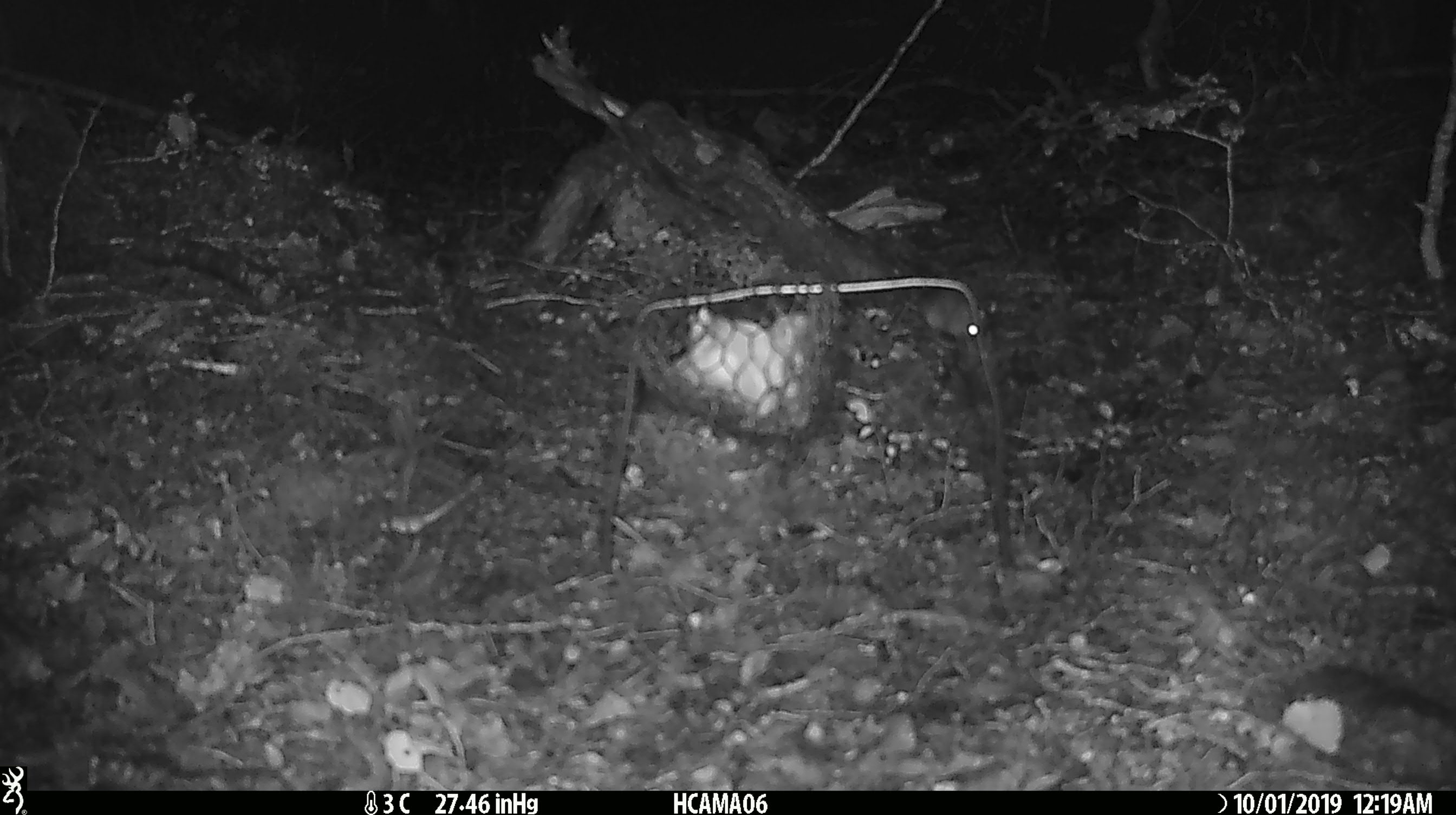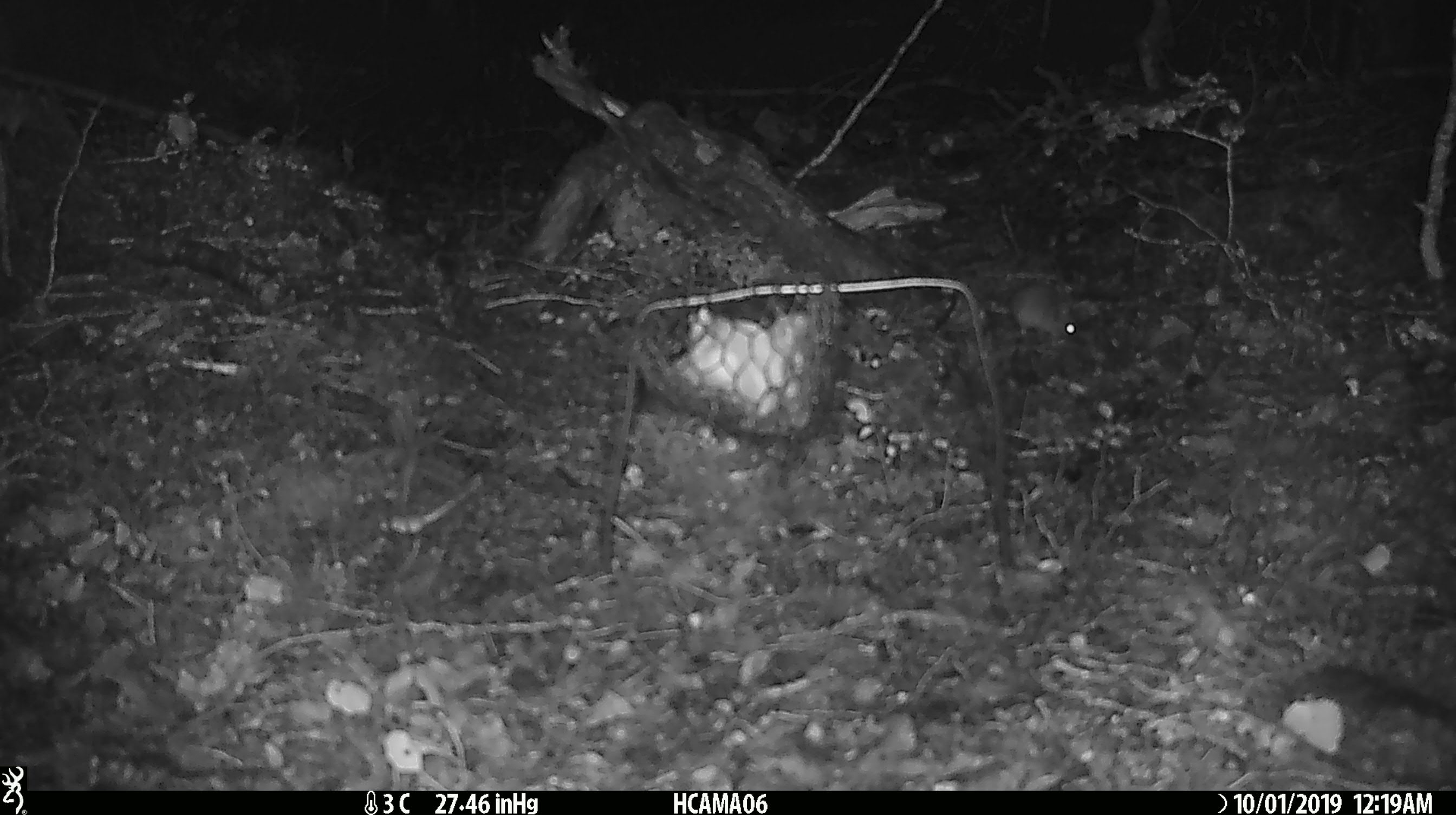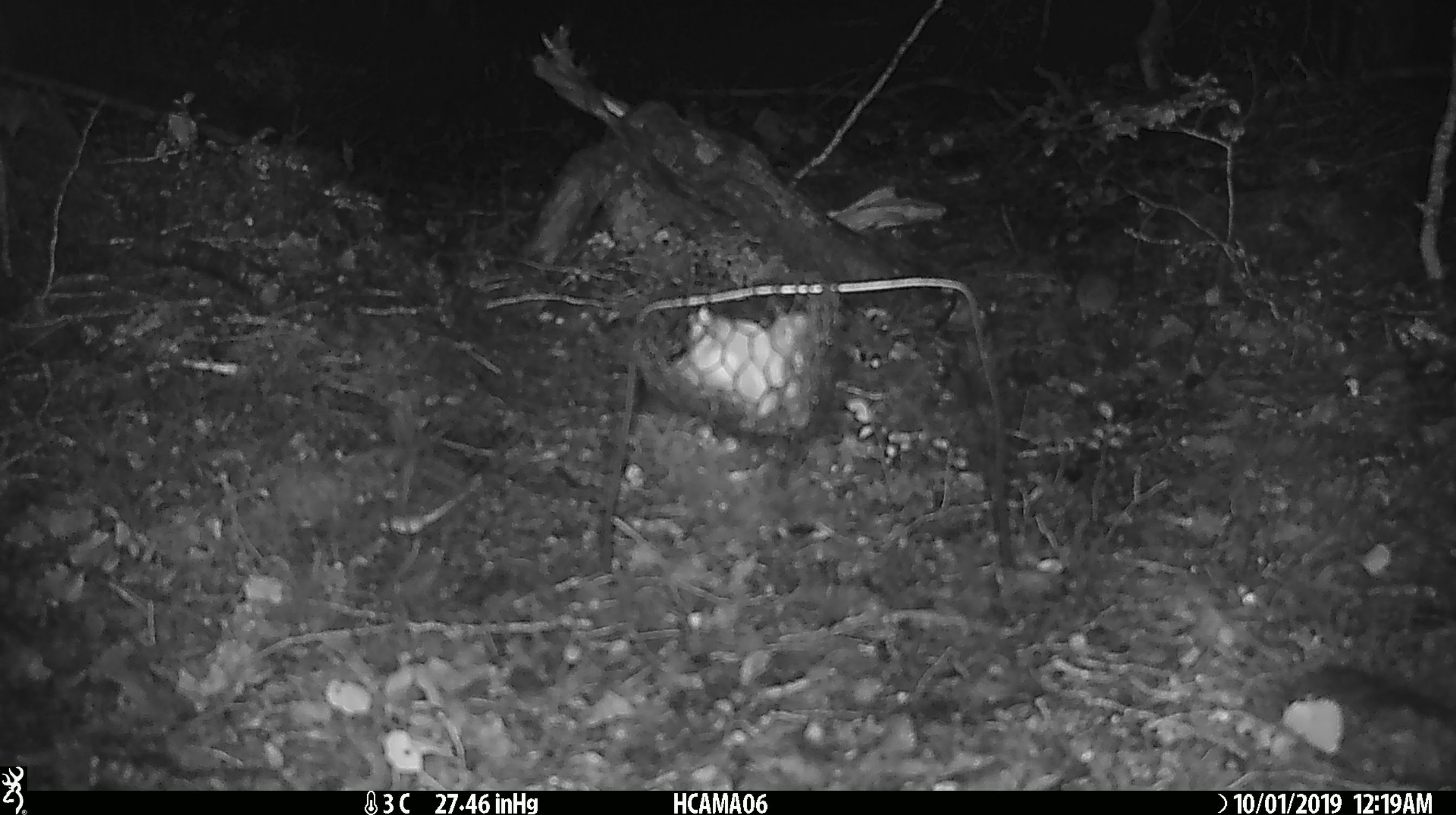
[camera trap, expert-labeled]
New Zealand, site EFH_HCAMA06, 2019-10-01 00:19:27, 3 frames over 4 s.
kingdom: Animalia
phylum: Chordata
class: Mammalia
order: Rodentia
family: Muridae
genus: Mus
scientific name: Mus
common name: mouse